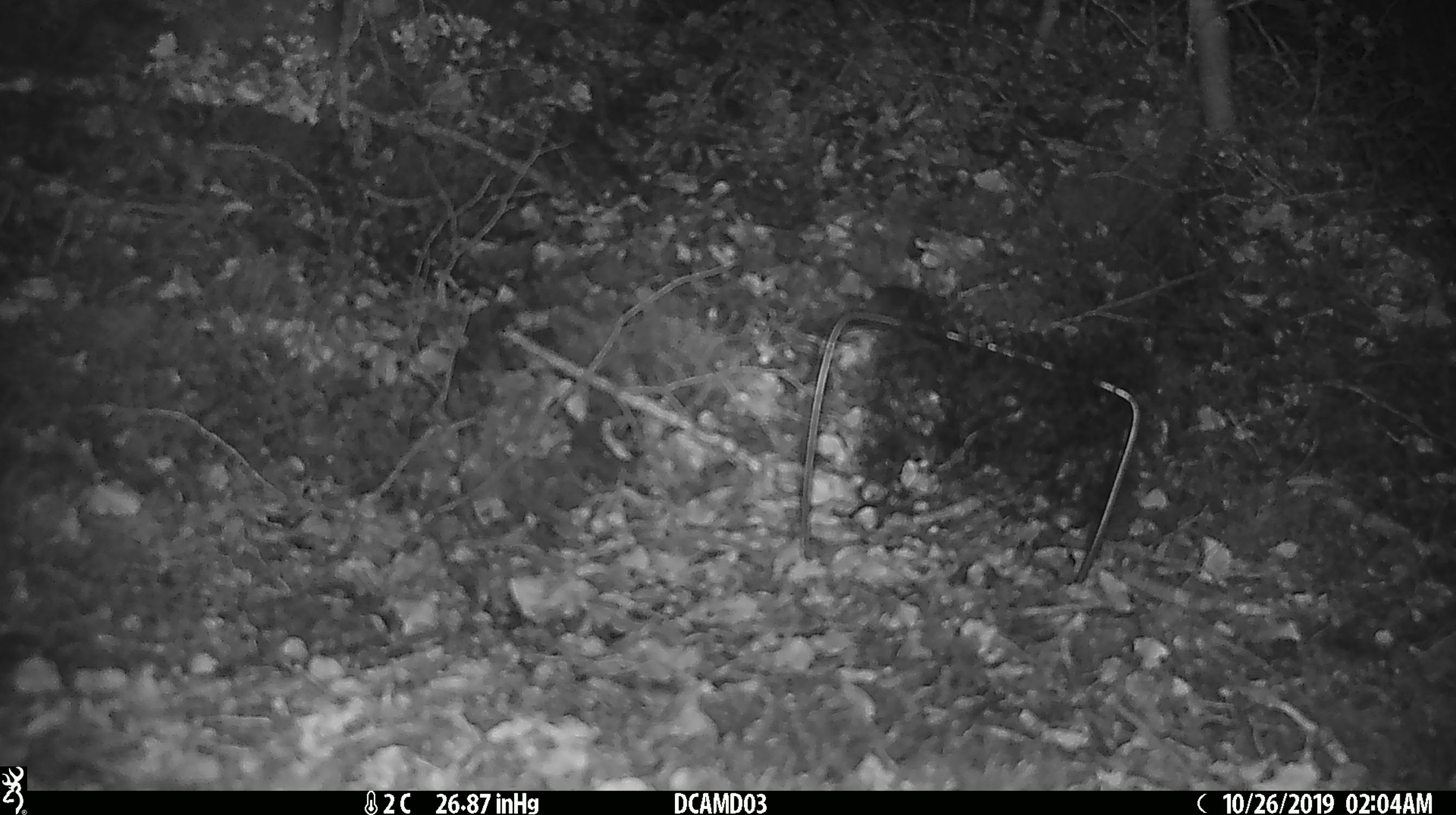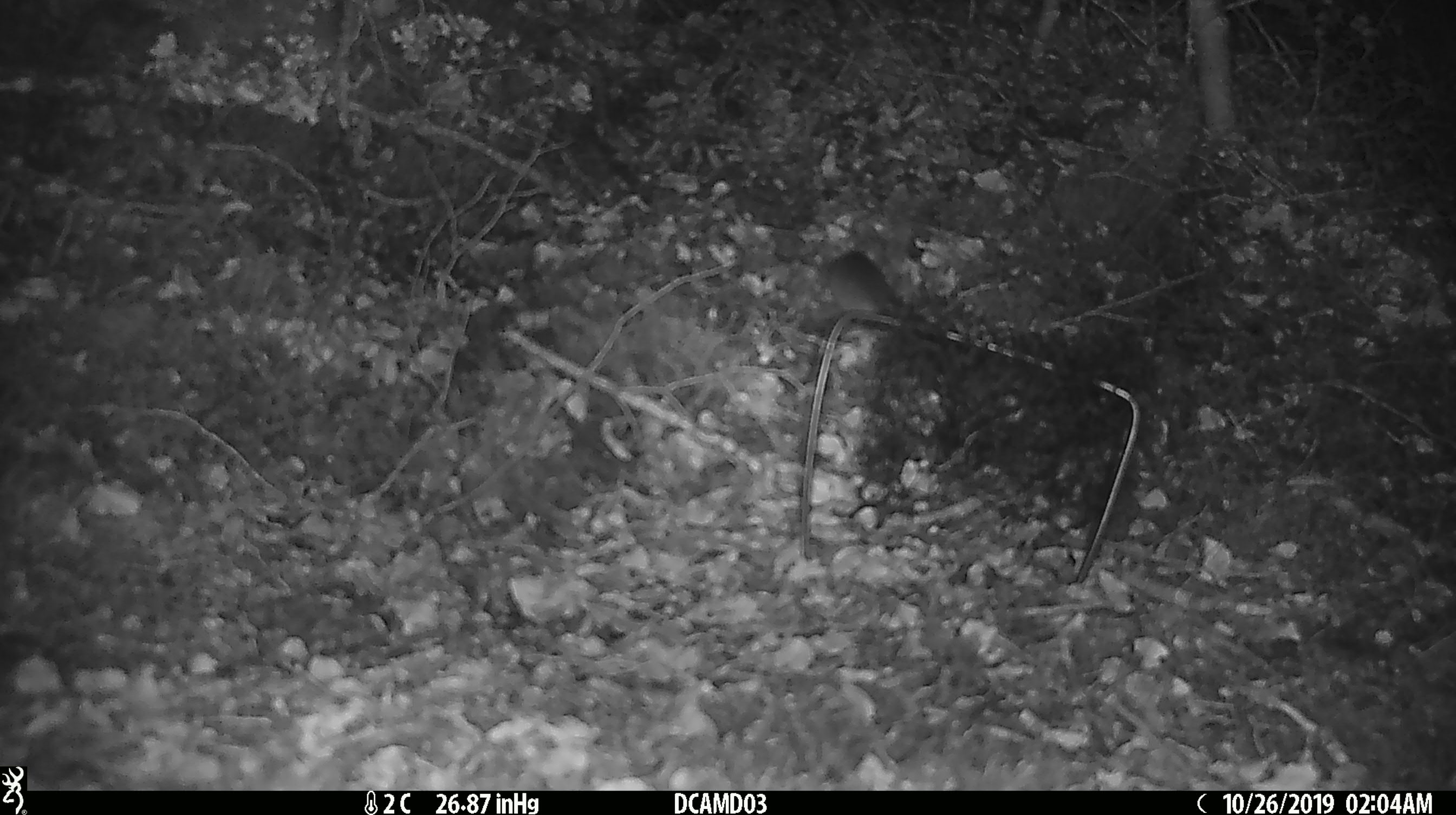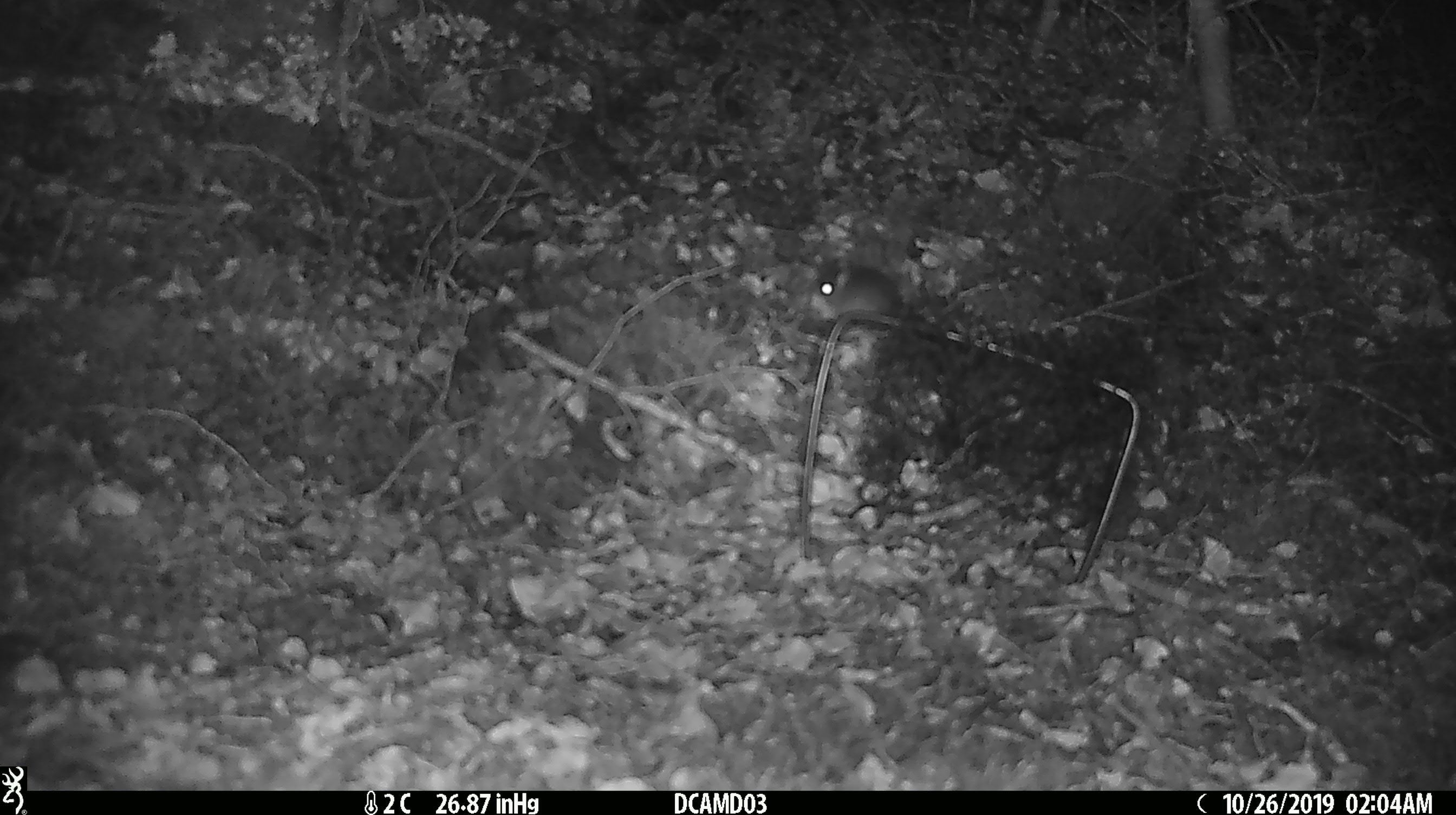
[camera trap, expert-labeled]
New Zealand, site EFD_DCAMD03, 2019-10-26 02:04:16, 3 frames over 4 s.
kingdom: Animalia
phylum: Chordata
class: Mammalia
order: Rodentia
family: Muridae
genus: Mus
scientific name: Mus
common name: mouse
Mouse (Mus).